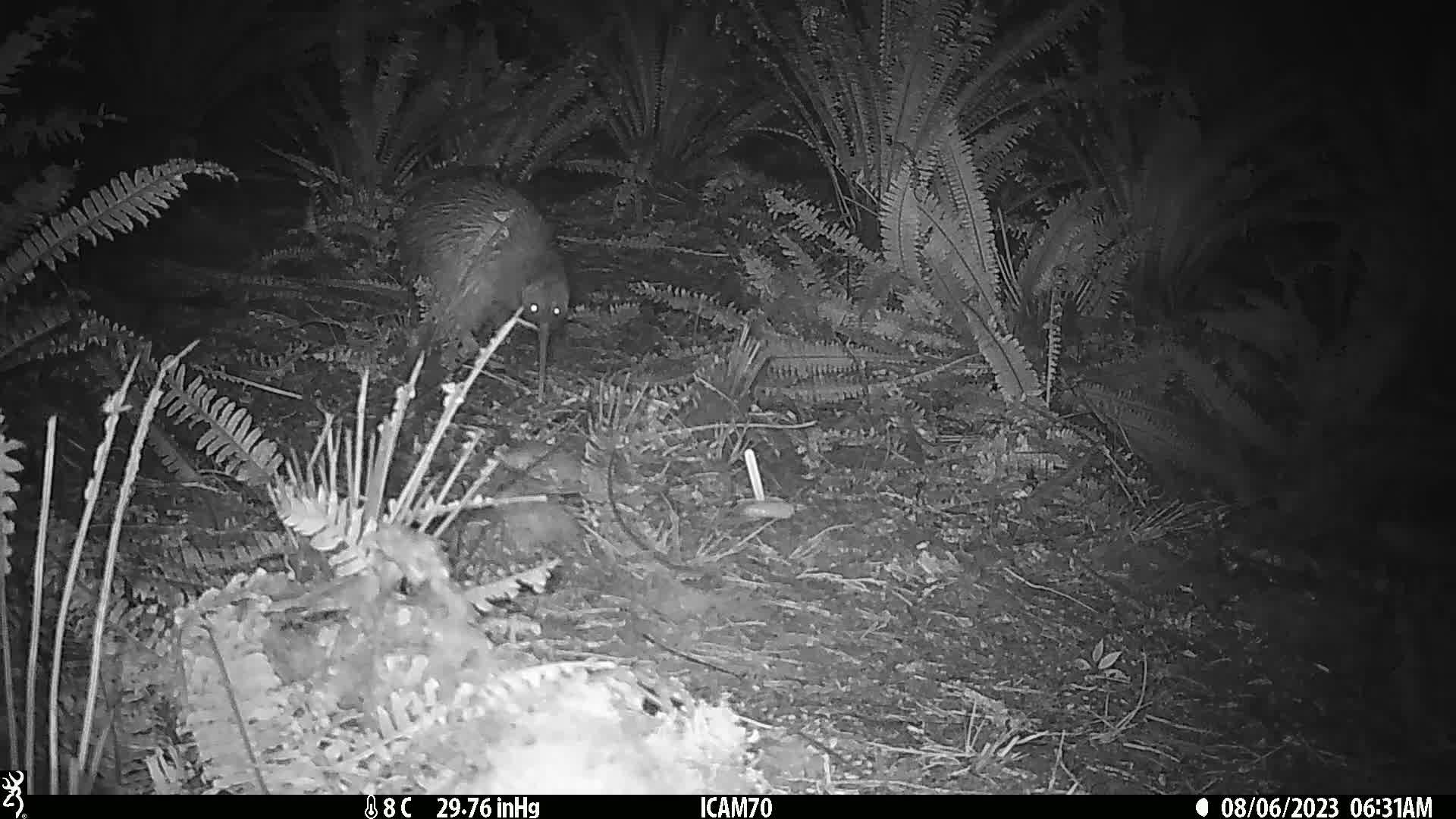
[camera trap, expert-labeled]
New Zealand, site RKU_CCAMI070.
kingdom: Animalia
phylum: Chordata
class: Aves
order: Apterygiformes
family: Apterygidae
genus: Apteryx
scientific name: Apteryx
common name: kiwi